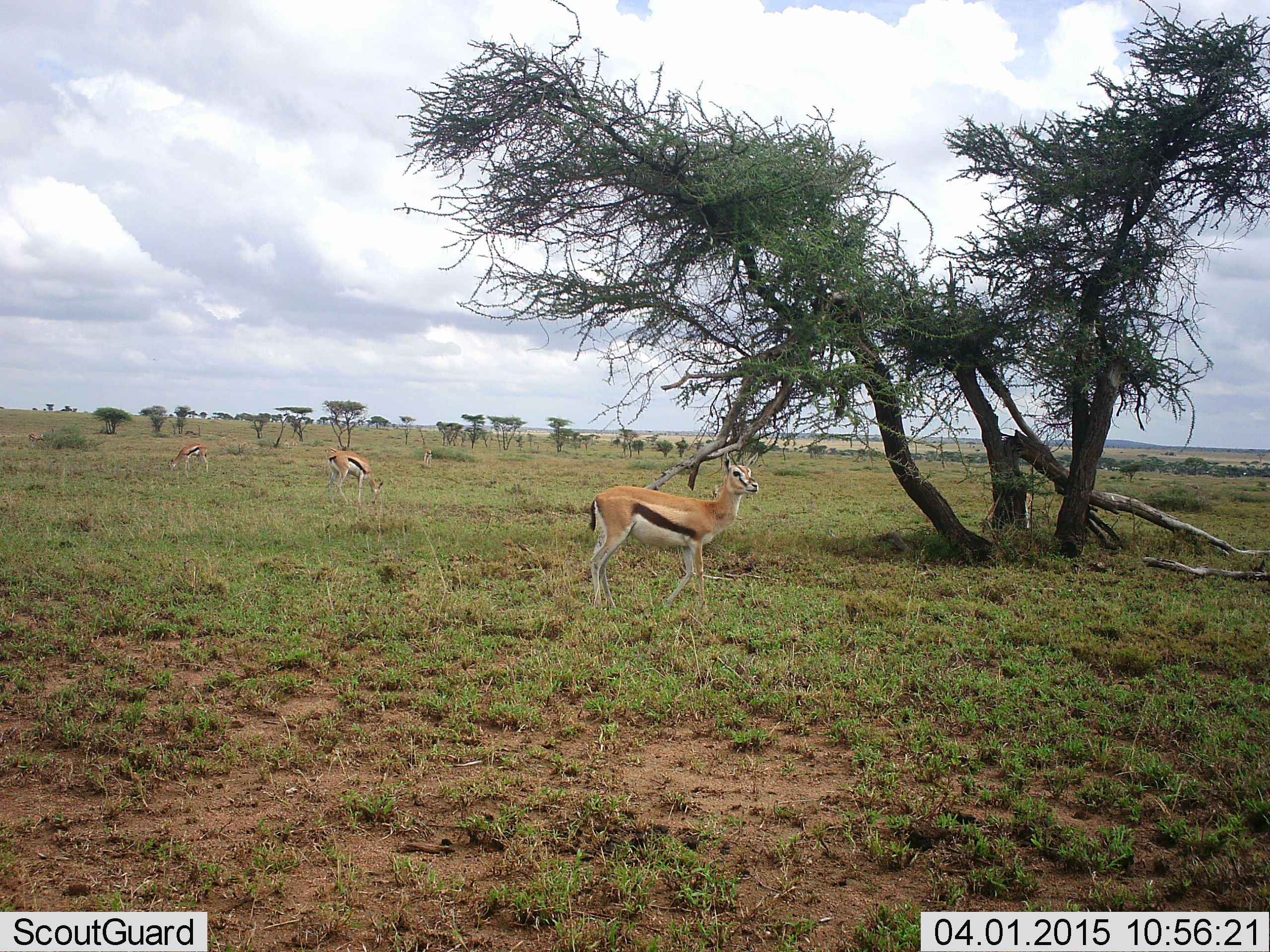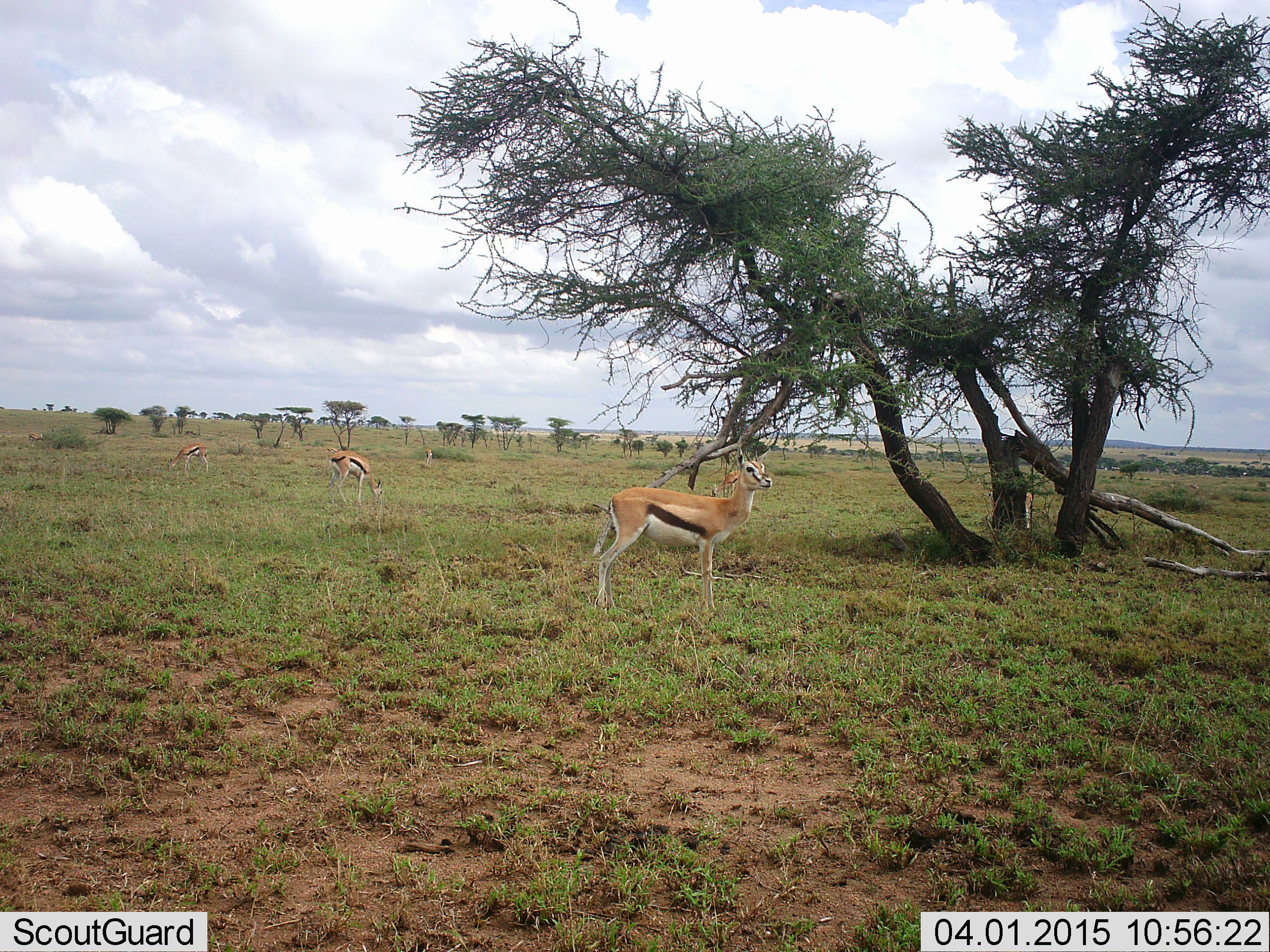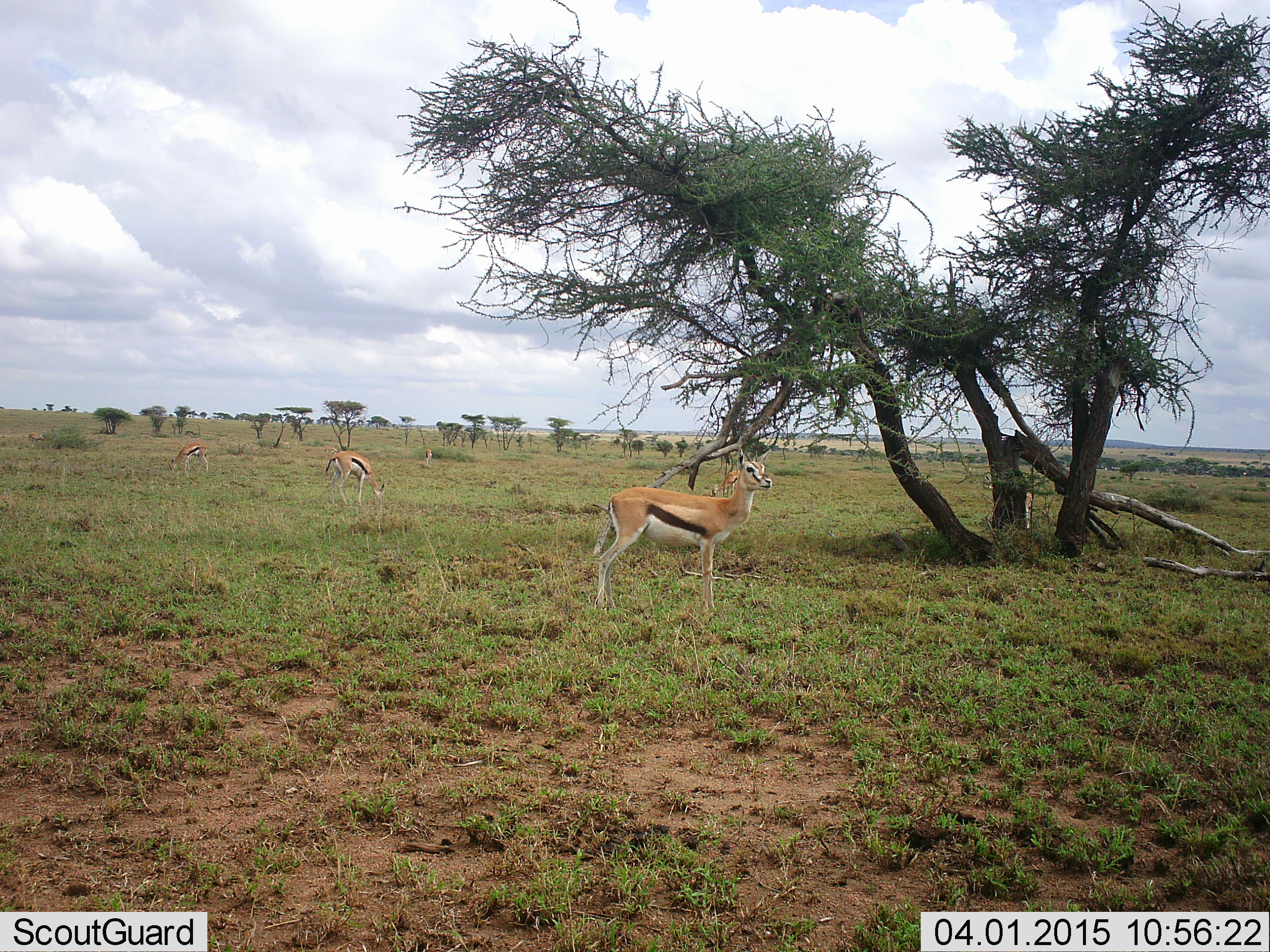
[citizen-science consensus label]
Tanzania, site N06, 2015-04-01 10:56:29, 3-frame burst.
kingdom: Animalia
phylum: Chordata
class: Mammalia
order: Artiodactyla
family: Bovidae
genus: Eudorcas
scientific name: Eudorcas thomsonii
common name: thomson's gazelle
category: gazellethomsons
Gazellethomsons (thomson's gazelle) (Eudorcas thomsonii), count 3. Behavior (volunteer vote fractions): standing 100%, resting 0%, moving 0%, interacting 0%. Young present (vote fraction): 0%. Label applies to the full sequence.